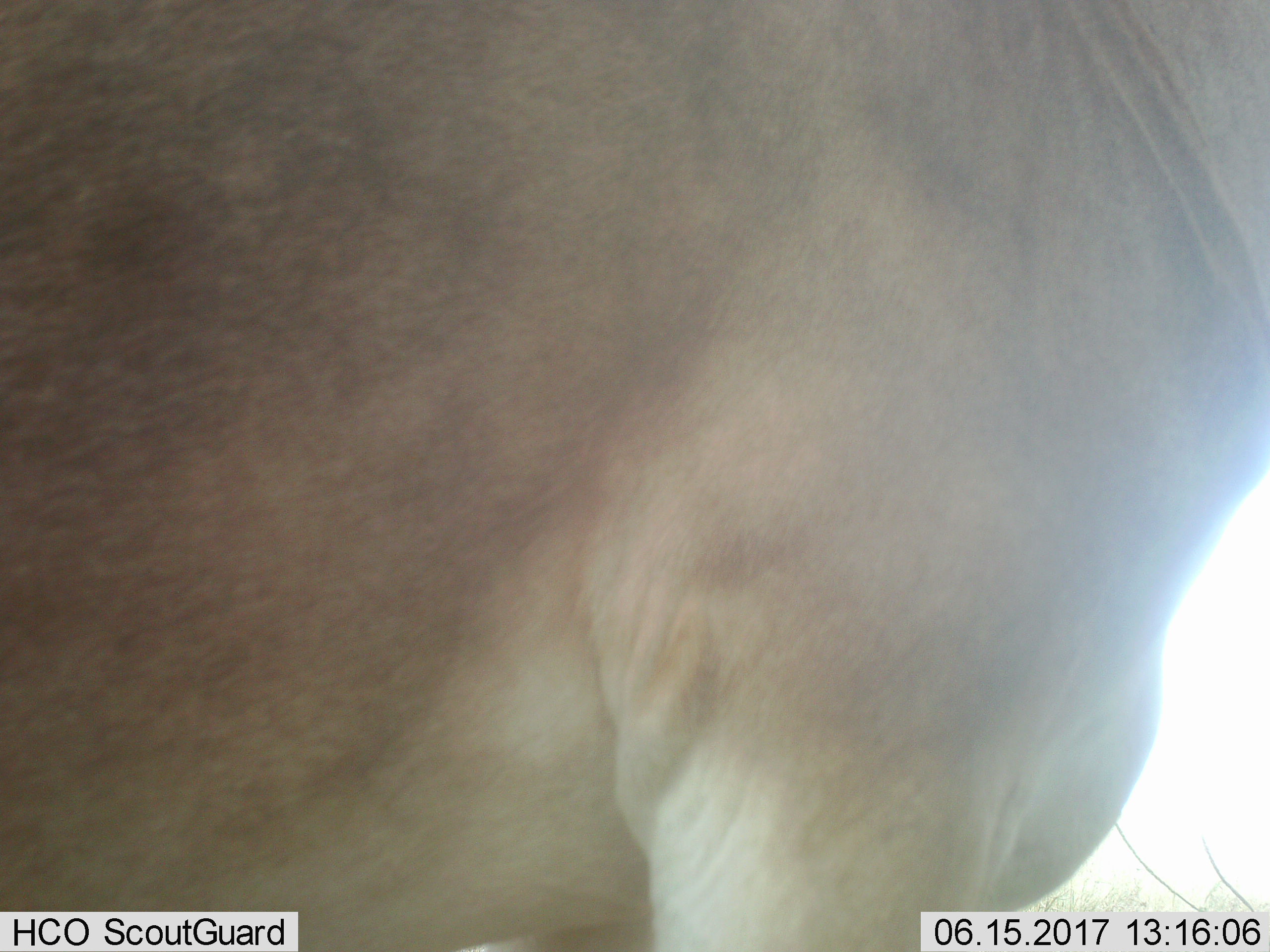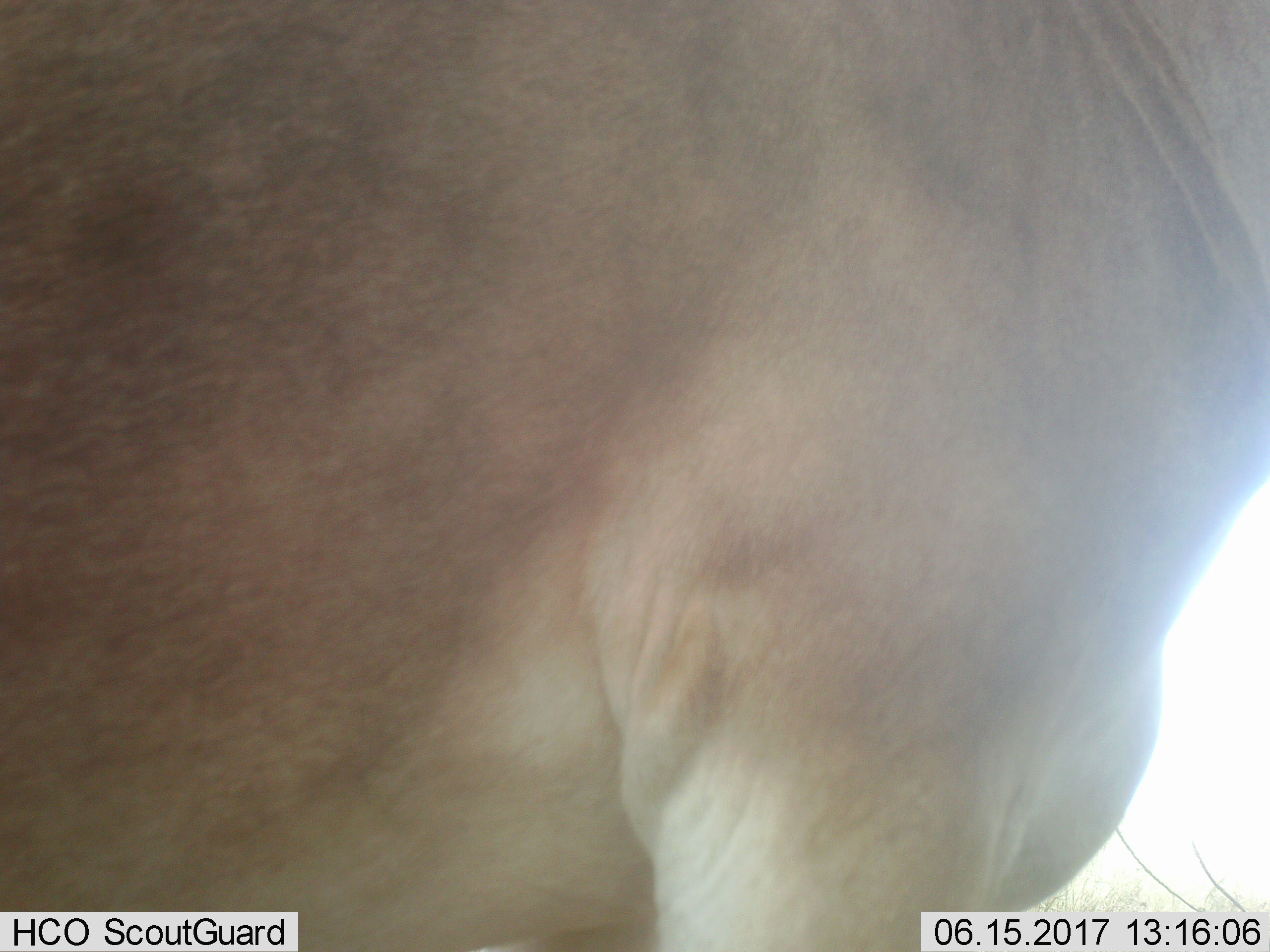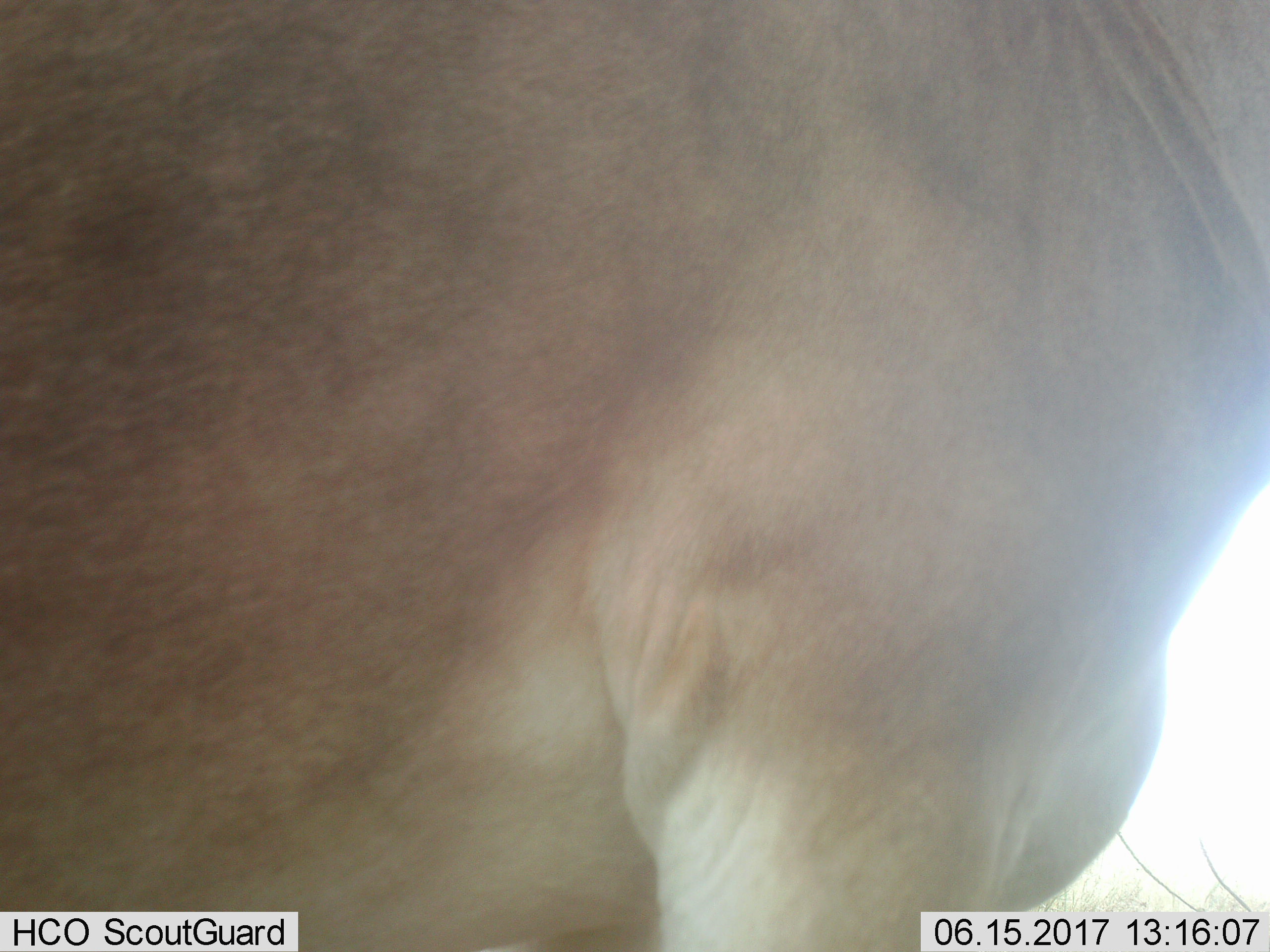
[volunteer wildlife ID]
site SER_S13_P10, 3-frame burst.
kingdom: Animalia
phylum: Chordata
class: Mammalia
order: Artiodactyla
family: Bovidae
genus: Alcelaphus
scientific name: Alcelaphus buselaphus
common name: hartebeest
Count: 1.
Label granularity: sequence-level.